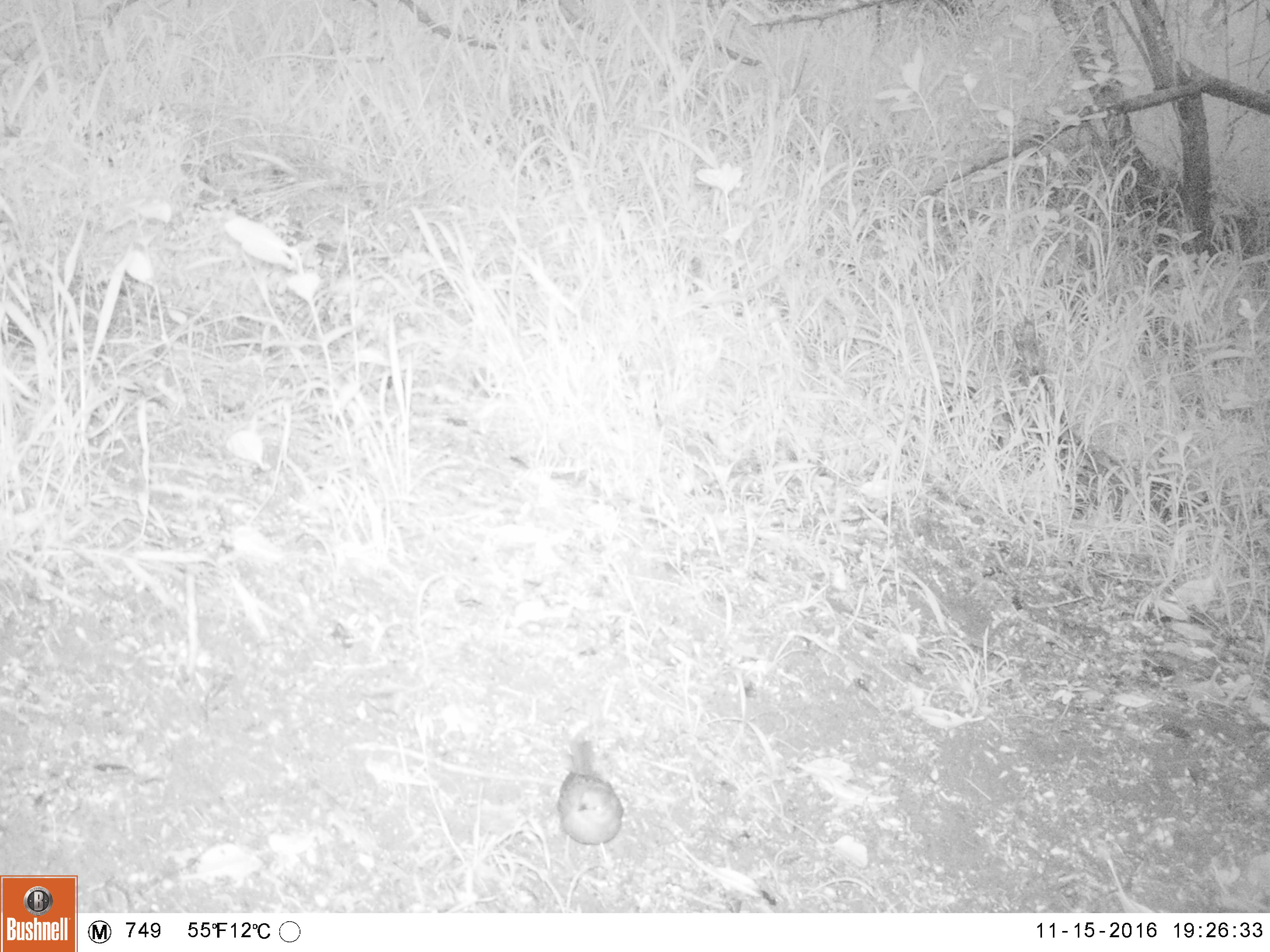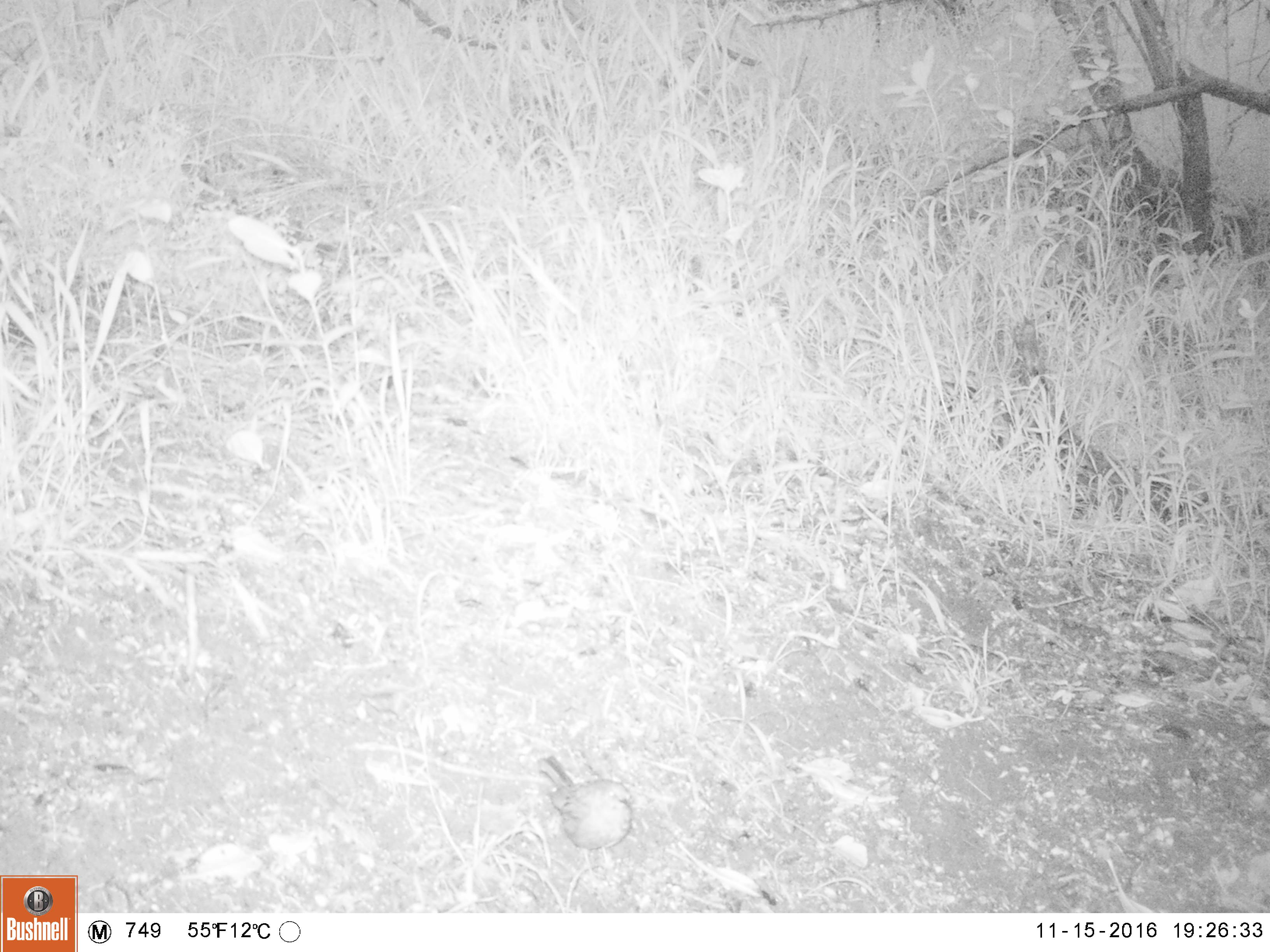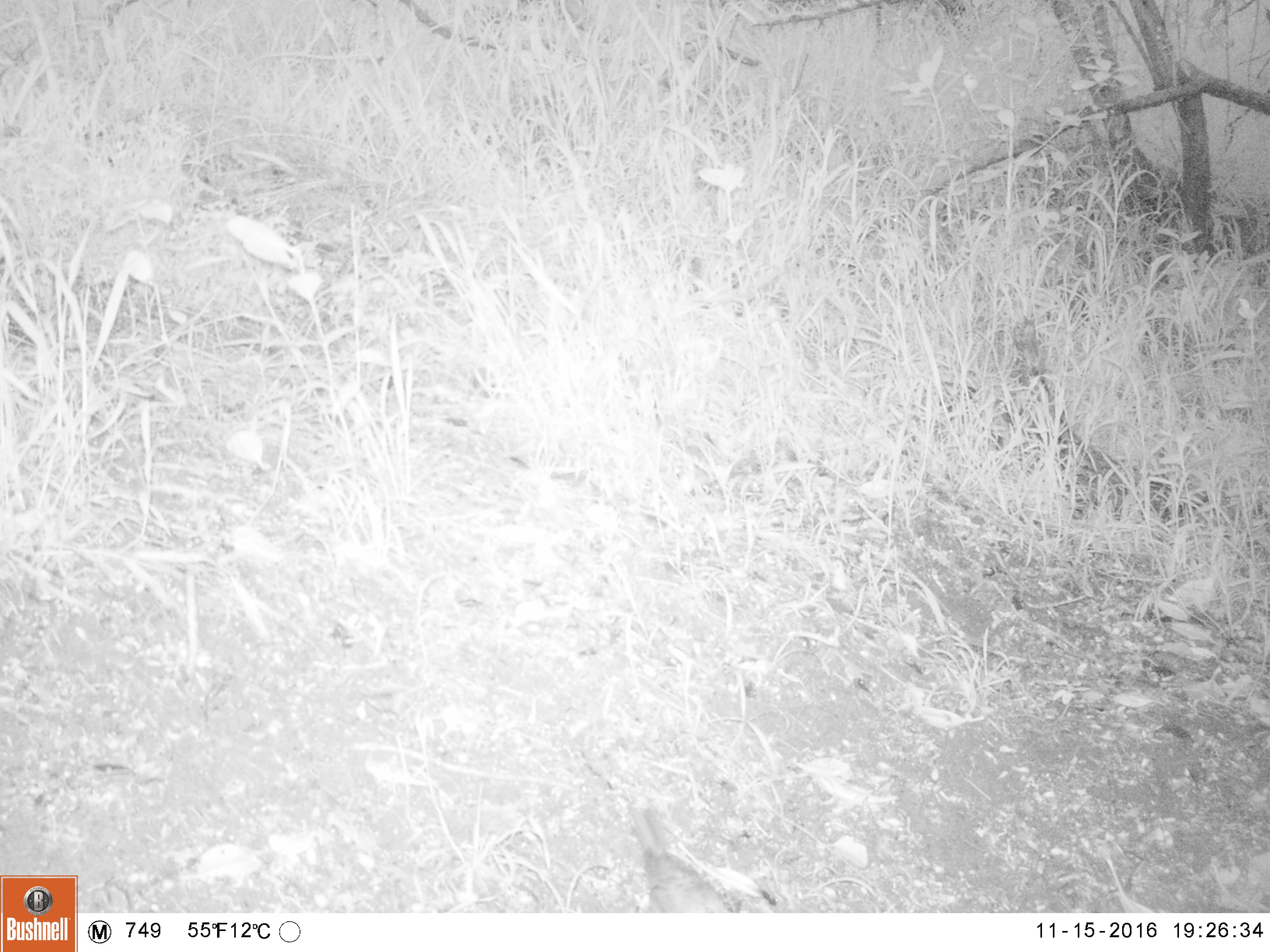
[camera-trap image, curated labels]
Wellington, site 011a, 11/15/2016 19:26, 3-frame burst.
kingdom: Animalia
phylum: Chordata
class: Aves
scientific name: Aves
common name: bird